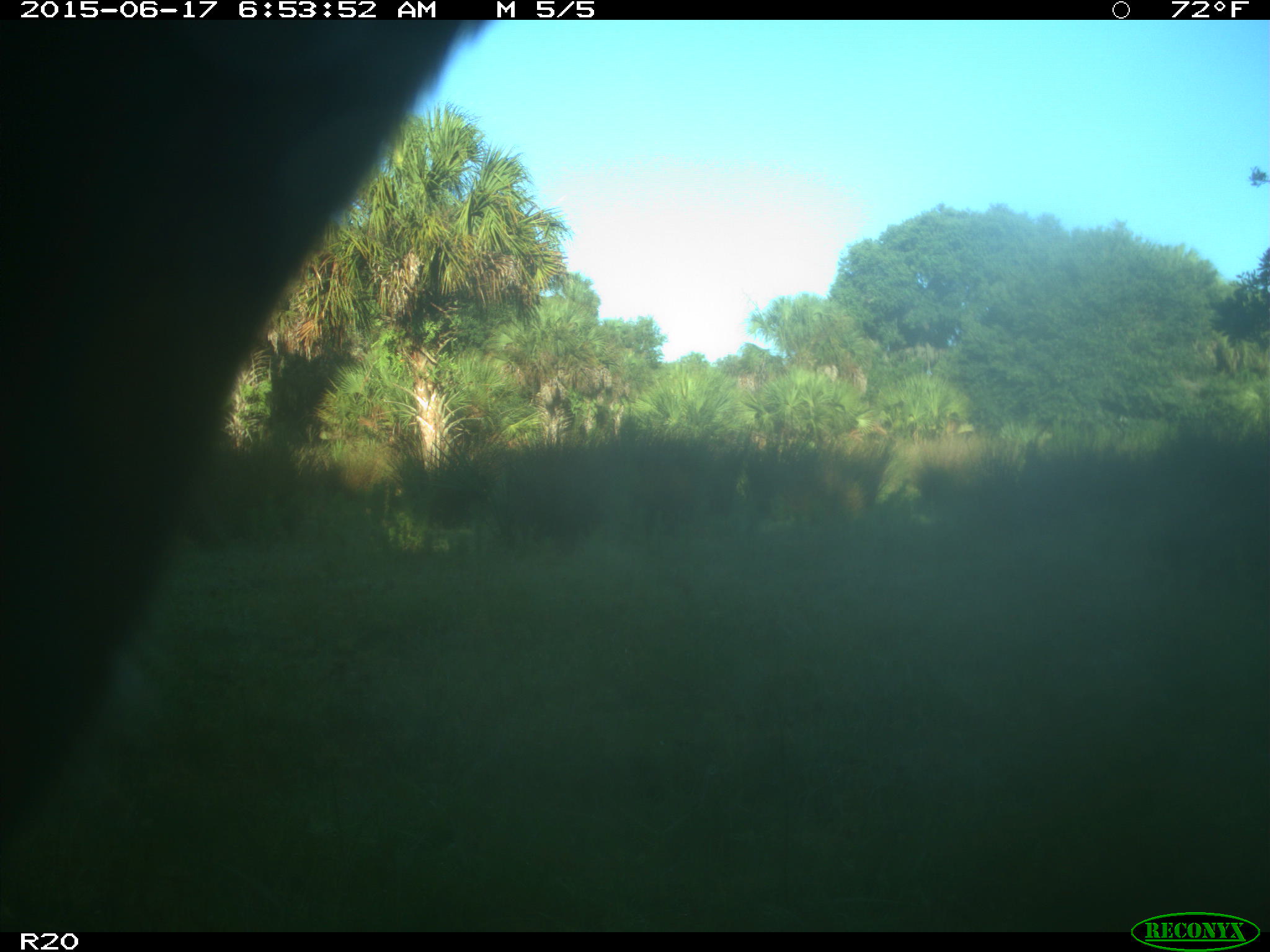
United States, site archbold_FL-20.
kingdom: Animalia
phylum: Chordata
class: Mammalia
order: Artiodactyla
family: Bovidae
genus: Bos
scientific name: Bos taurus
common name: domestic cow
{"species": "Bos taurus (domestic cow)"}